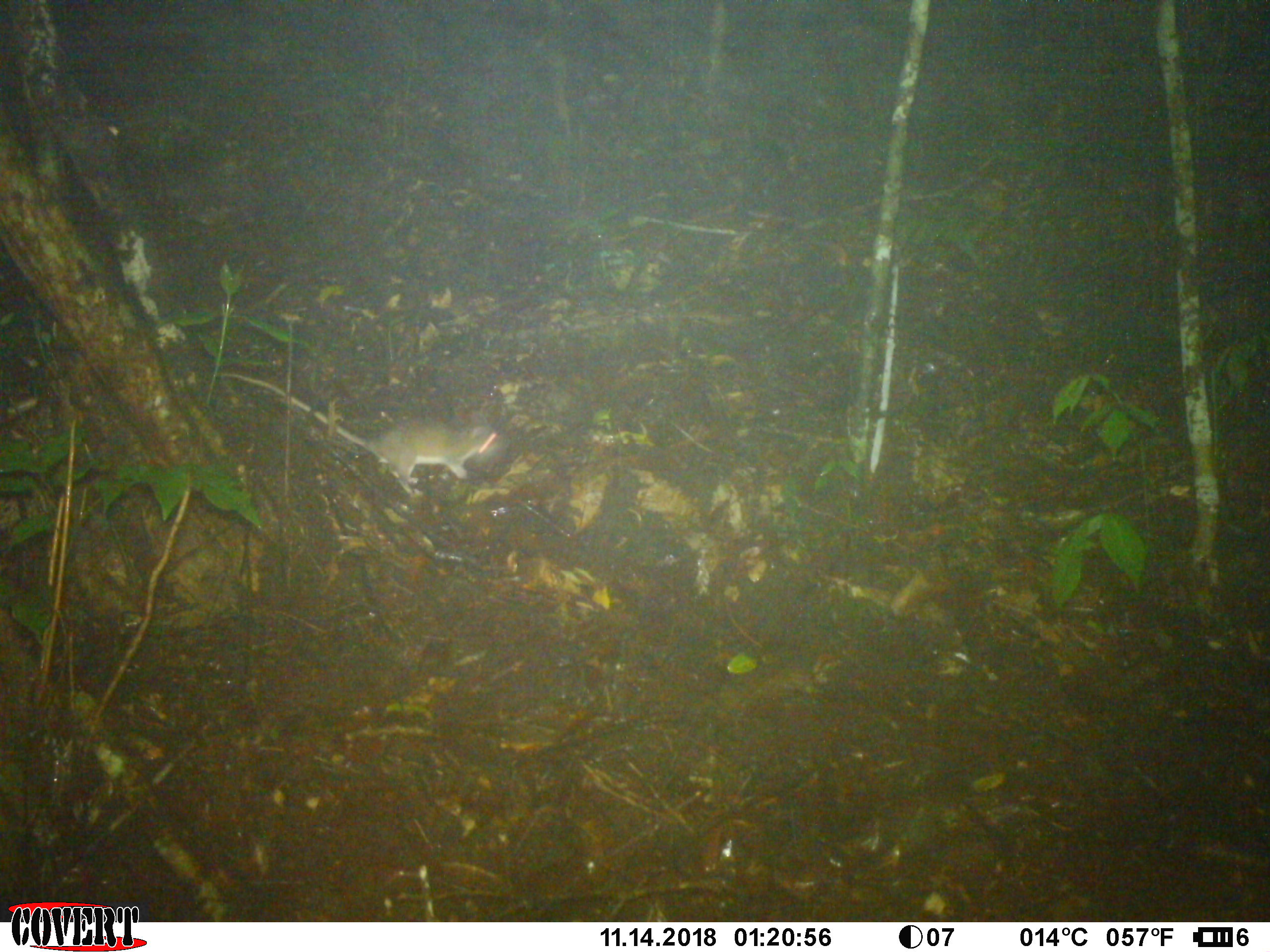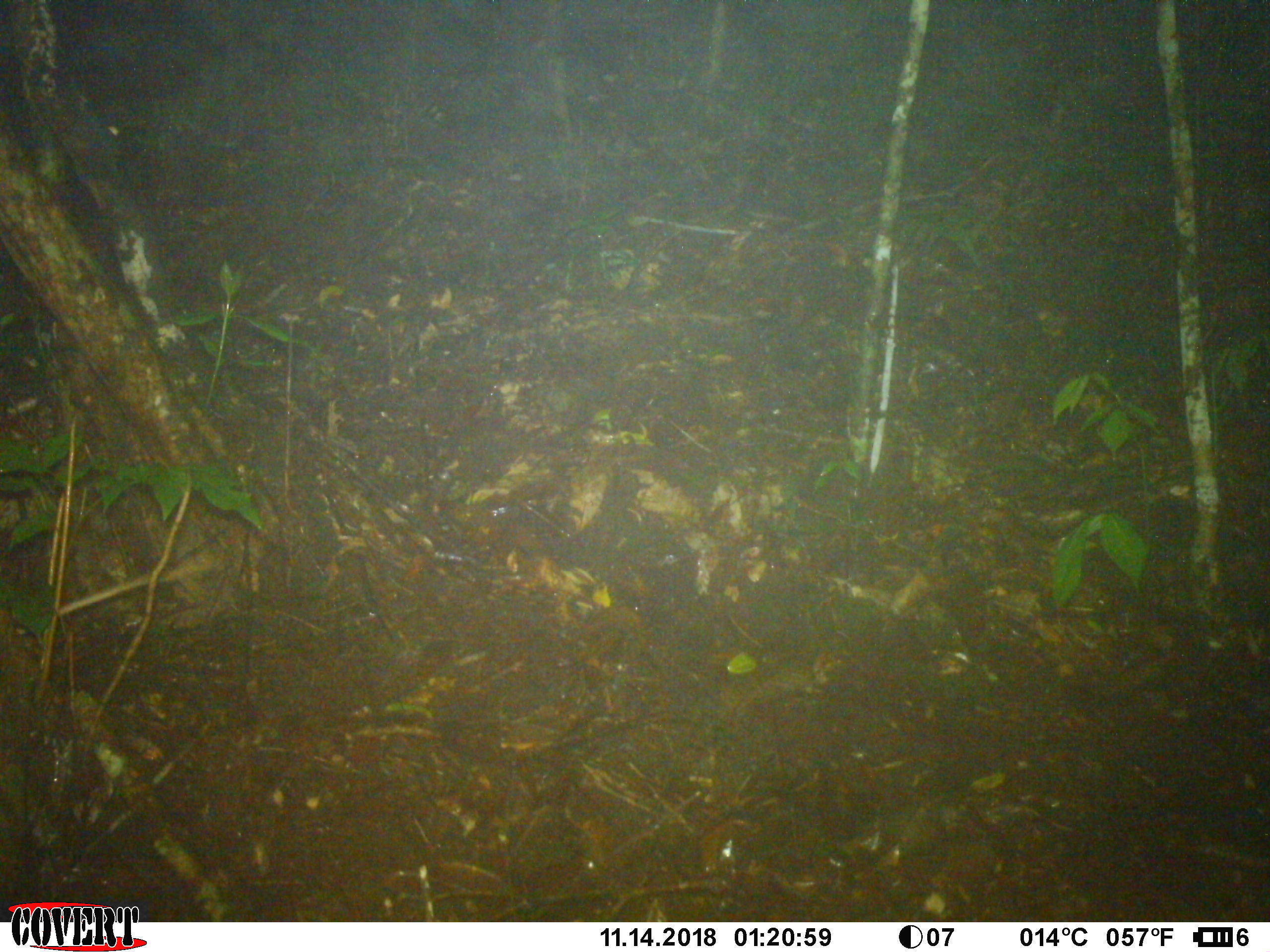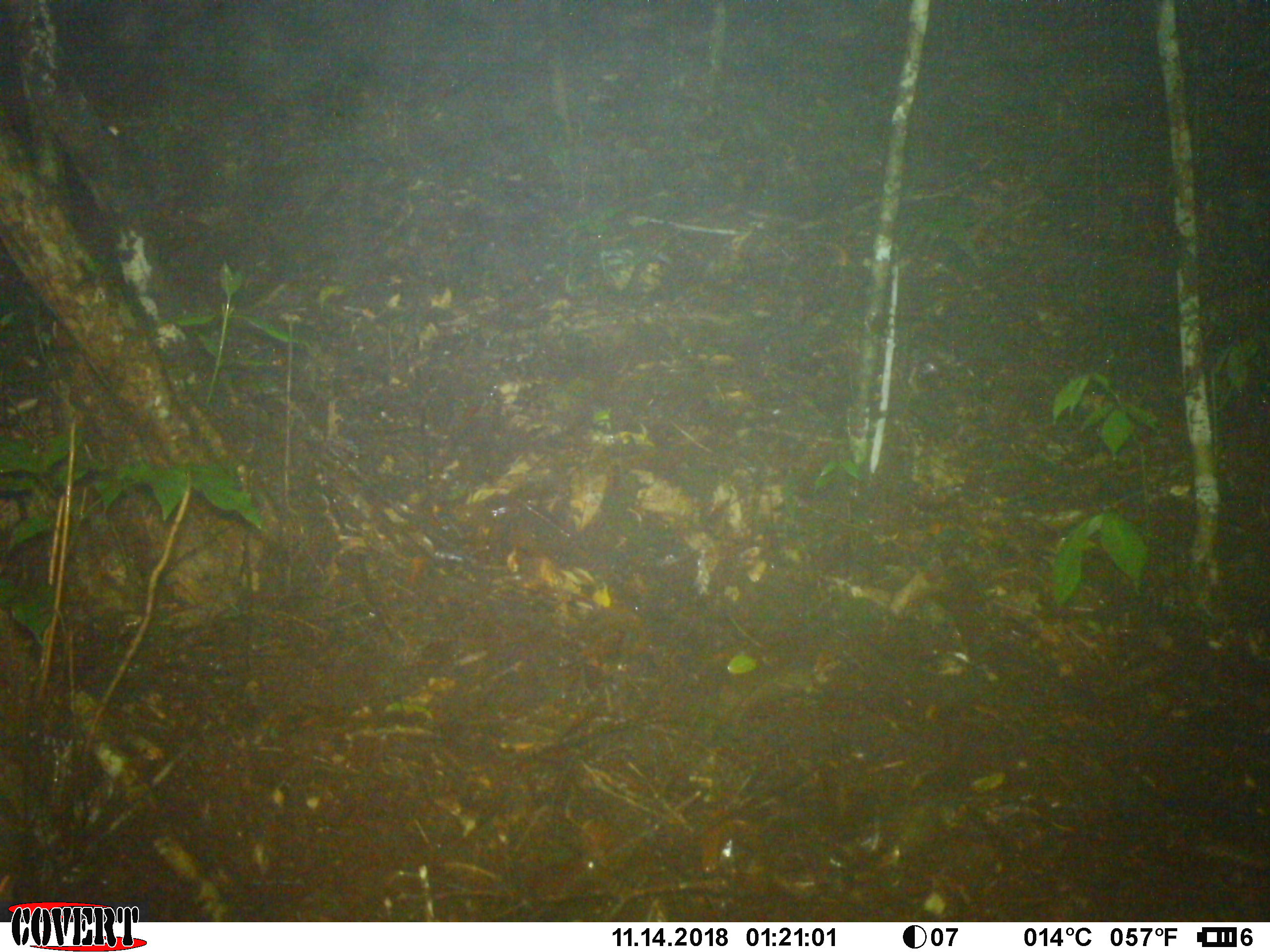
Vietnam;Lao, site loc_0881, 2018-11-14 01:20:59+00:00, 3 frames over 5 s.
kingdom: Animalia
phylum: Chordata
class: Mammalia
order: Rodentia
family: Muridae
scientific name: Muridae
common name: old-world mice and rats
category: unidentified murid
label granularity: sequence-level